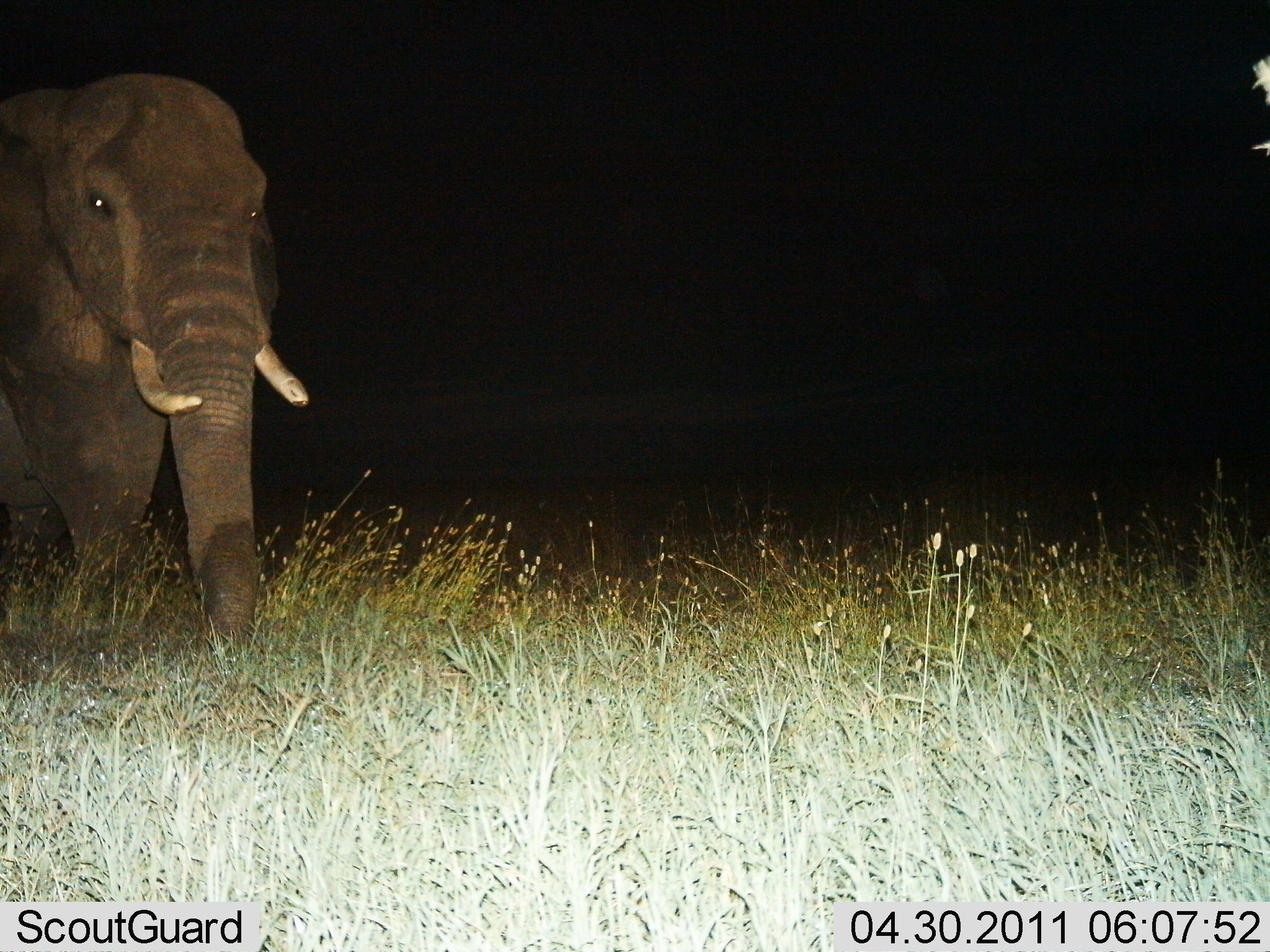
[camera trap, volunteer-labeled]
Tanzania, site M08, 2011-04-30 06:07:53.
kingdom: Animalia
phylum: Chordata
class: Mammalia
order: Proboscidea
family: Elephantidae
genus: Loxodonta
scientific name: Loxodonta africana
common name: african bush elephant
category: elephant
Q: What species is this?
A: Elephant (african bush elephant) (Loxodonta africana).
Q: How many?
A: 1.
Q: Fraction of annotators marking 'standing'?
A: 45%.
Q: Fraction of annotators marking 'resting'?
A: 0%.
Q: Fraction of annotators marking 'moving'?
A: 55%.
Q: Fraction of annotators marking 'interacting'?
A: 0%.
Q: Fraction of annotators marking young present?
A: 0%.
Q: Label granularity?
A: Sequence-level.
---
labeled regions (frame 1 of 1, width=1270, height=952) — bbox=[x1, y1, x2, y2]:
animal: bbox=[0, 72, 308, 680]